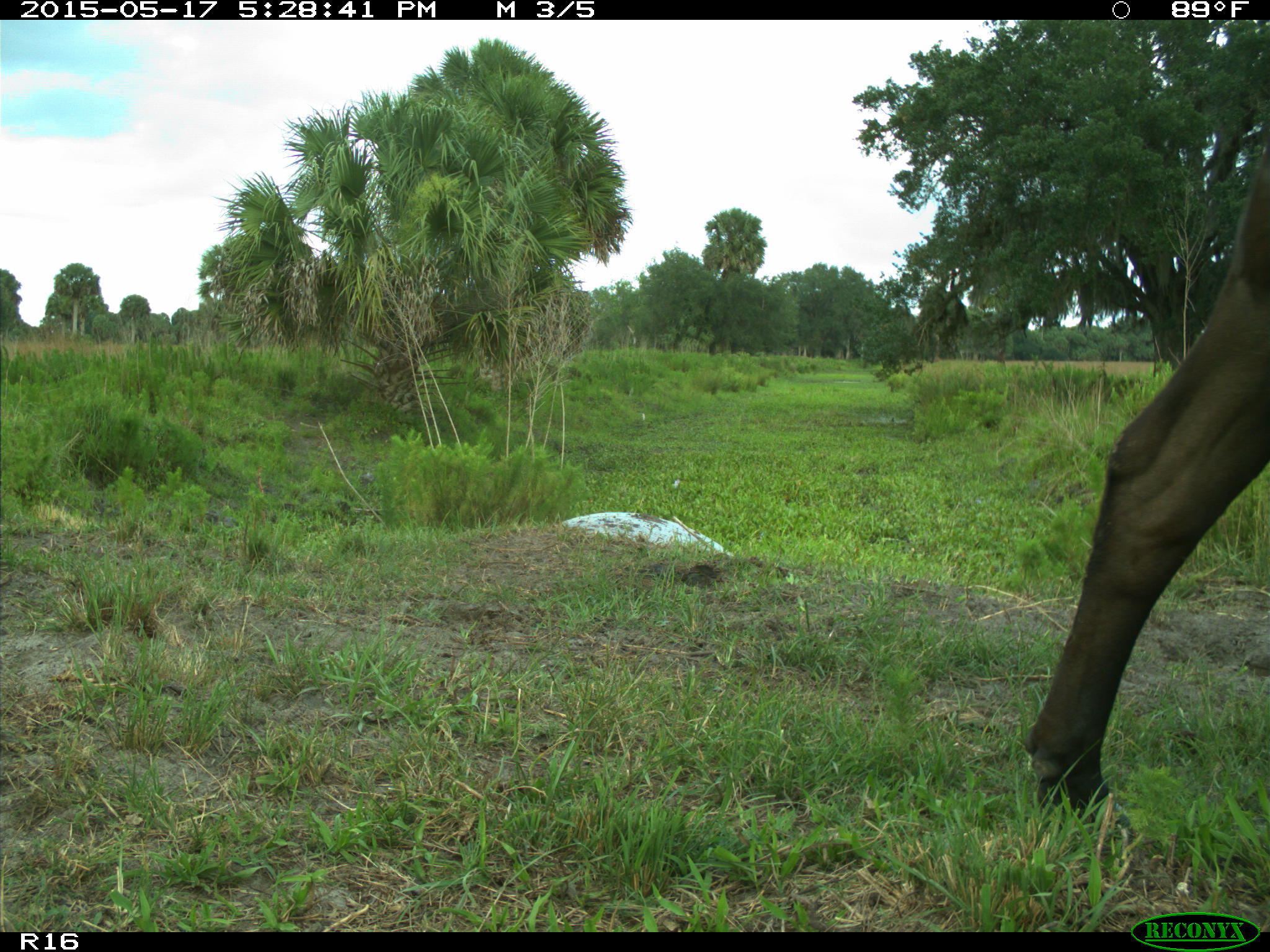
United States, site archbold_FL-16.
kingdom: Animalia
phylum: Chordata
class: Mammalia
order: Artiodactyla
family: Bovidae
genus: Bos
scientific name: Bos taurus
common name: domestic cow